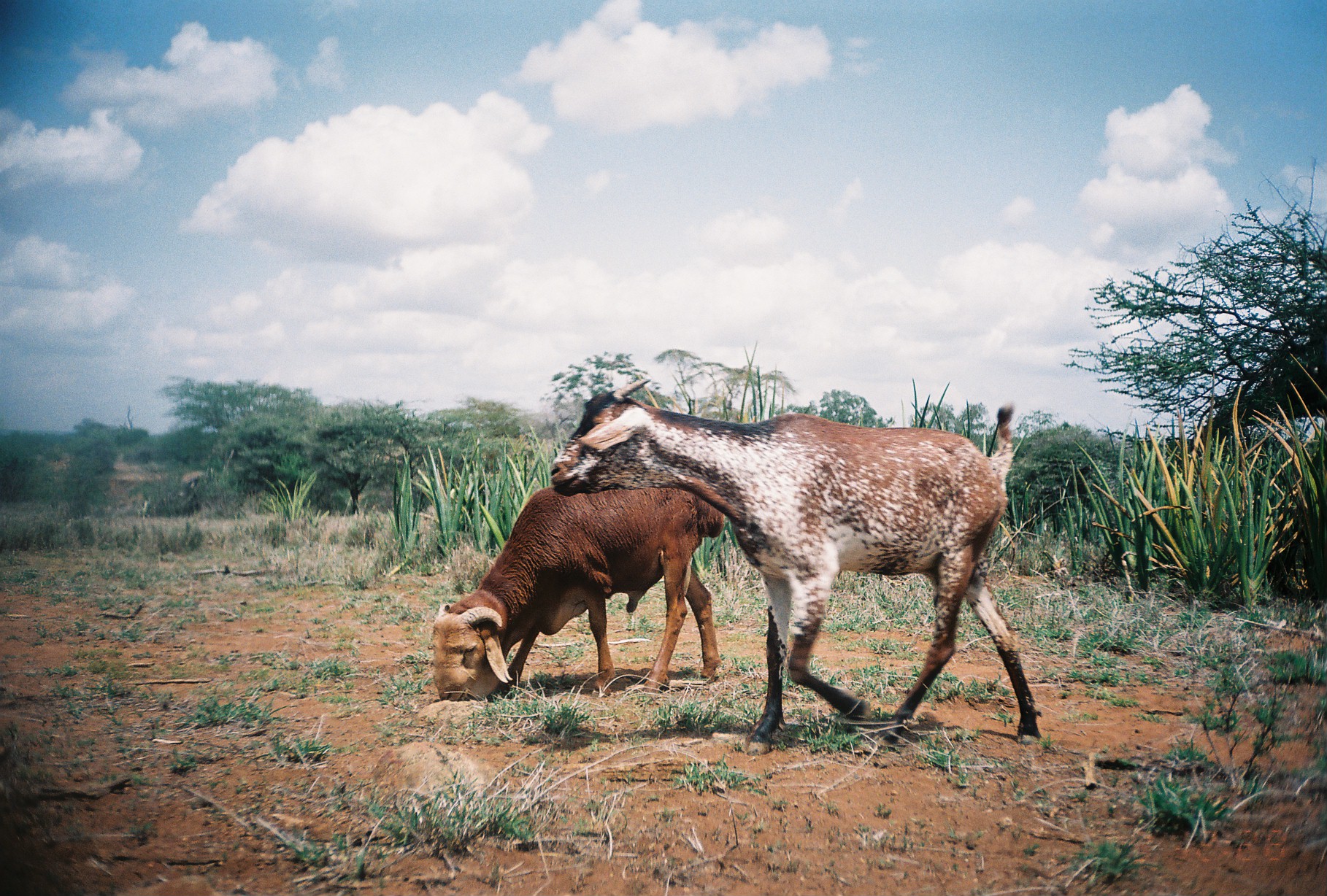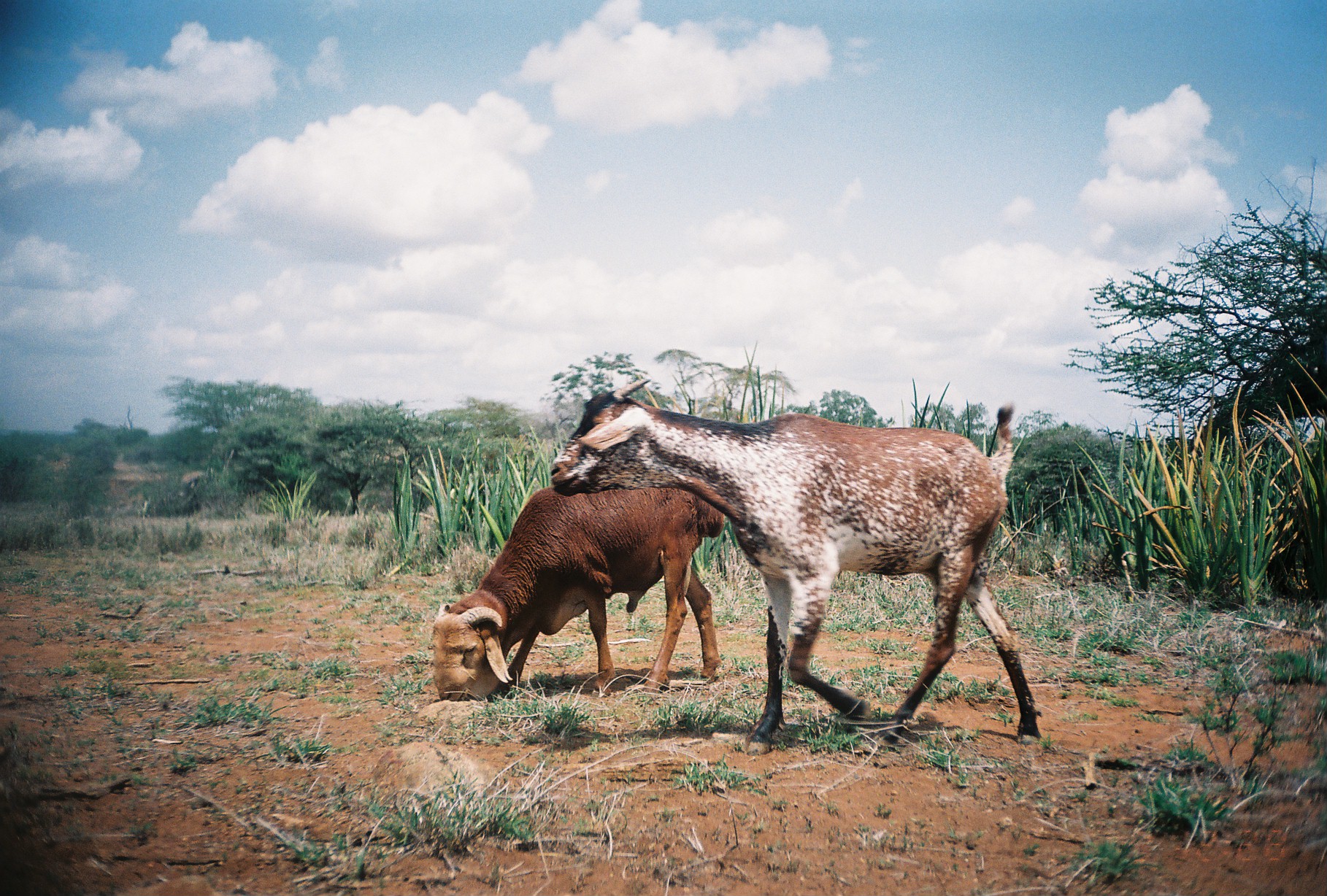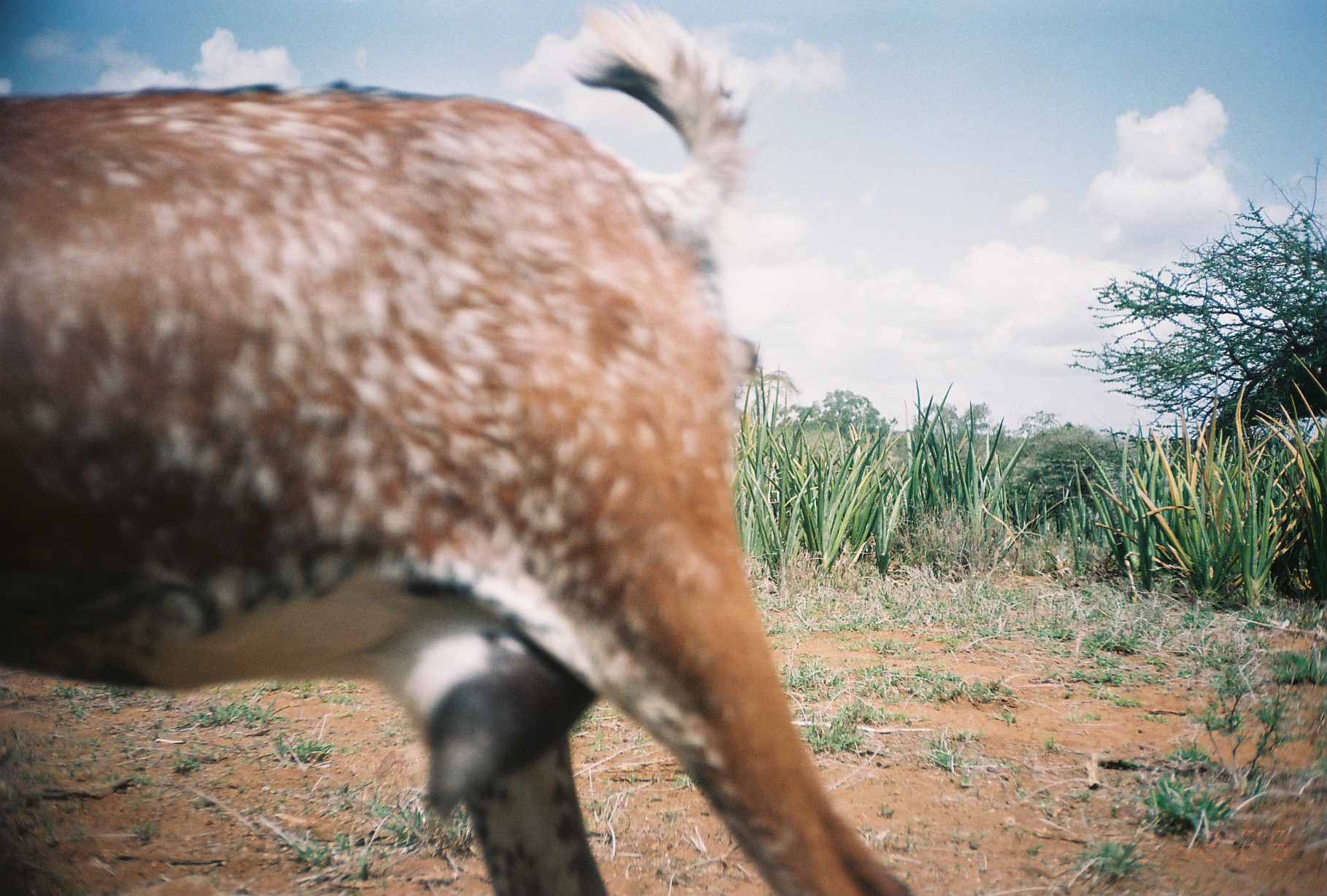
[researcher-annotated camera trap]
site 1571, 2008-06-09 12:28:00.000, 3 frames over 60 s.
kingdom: Animalia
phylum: Chordata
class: Mammalia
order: Artiodactyla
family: Bovidae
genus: Capra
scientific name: Capra aegagrus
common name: wild goat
Capra aegagrus (wild goat), count 1.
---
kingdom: Animalia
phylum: Chordata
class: Mammalia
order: Artiodactyla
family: Bovidae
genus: Ovis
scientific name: Ovis aries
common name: domestic sheep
Ovis aries (domestic sheep), count 1.